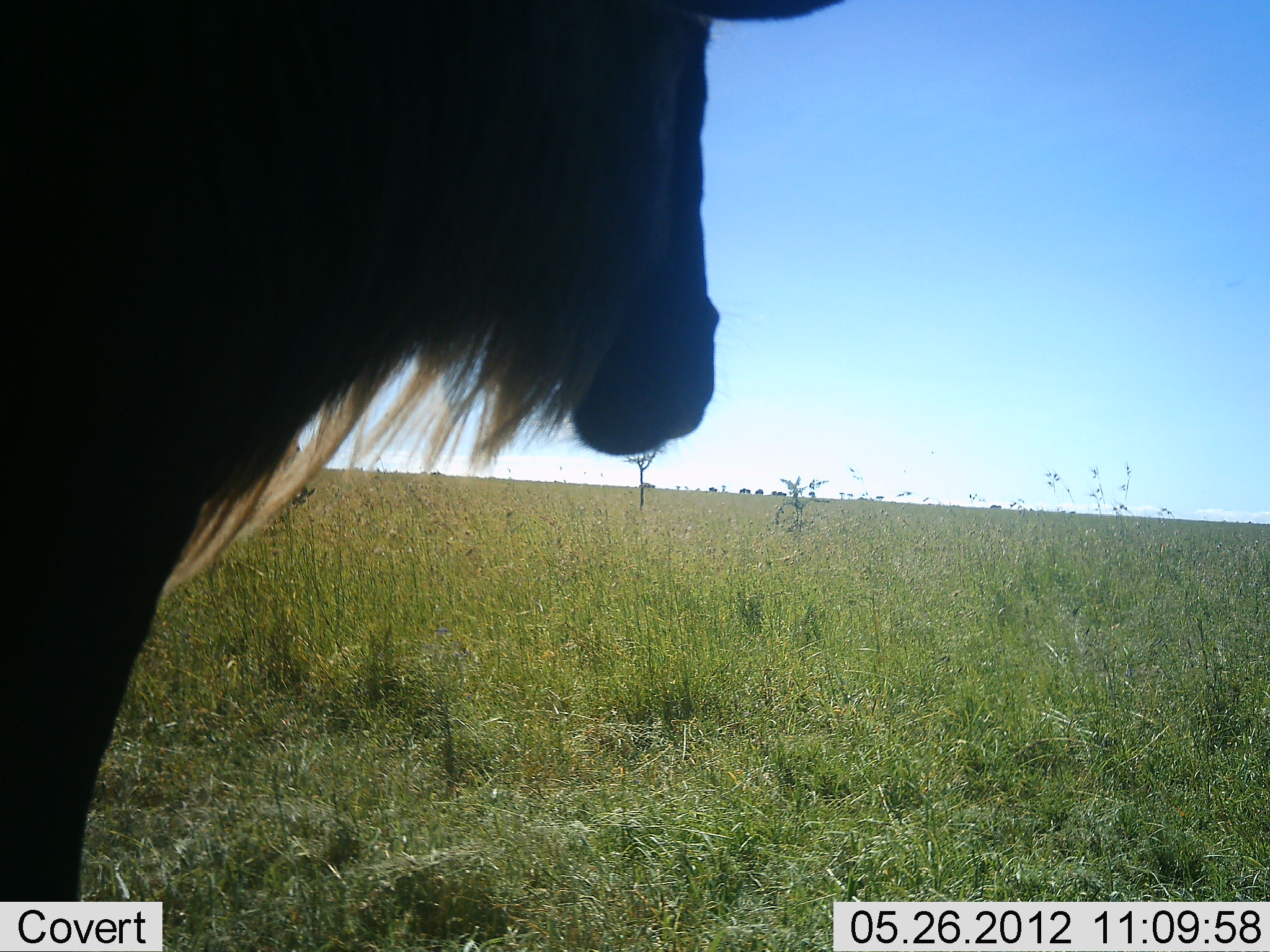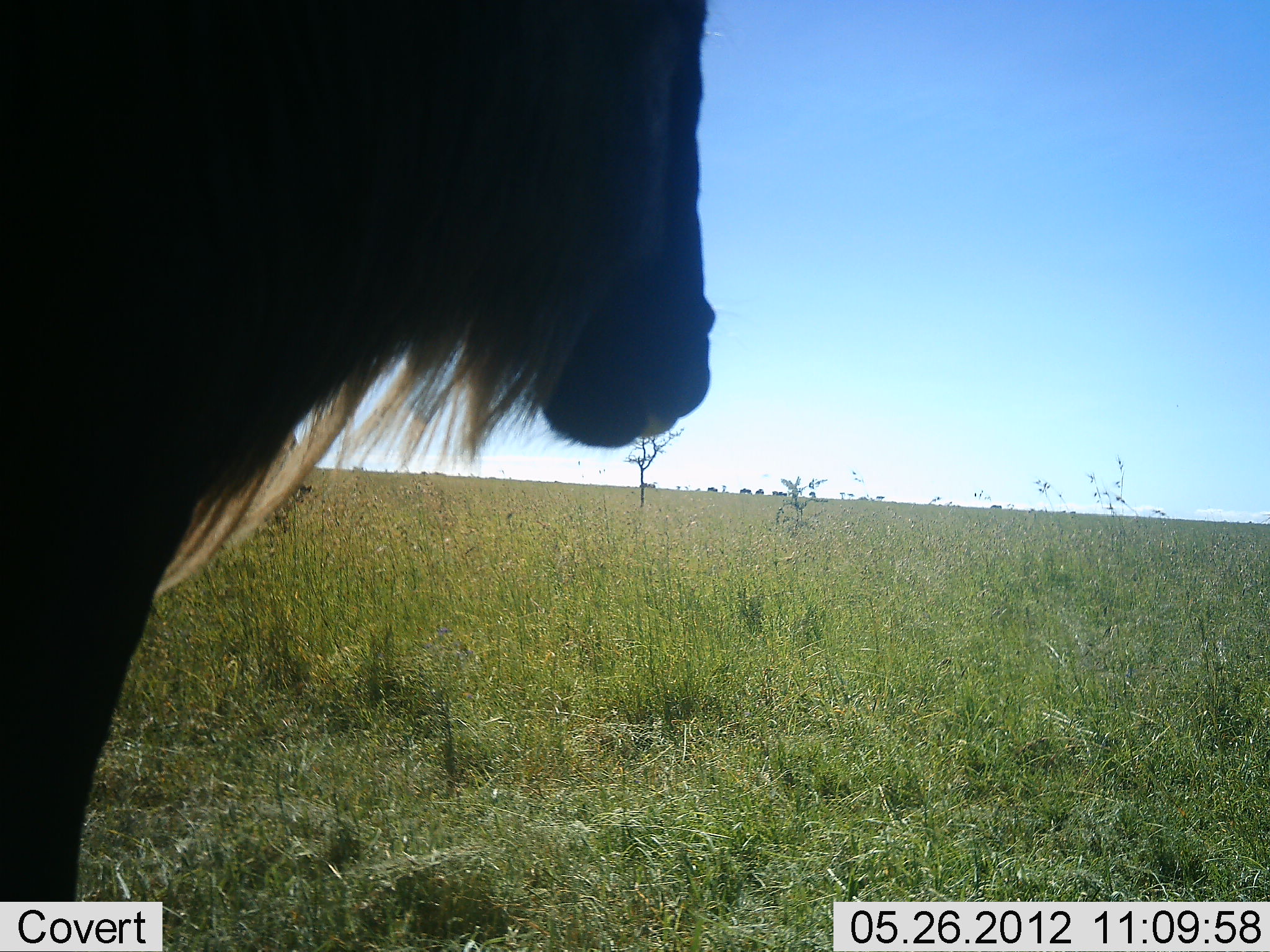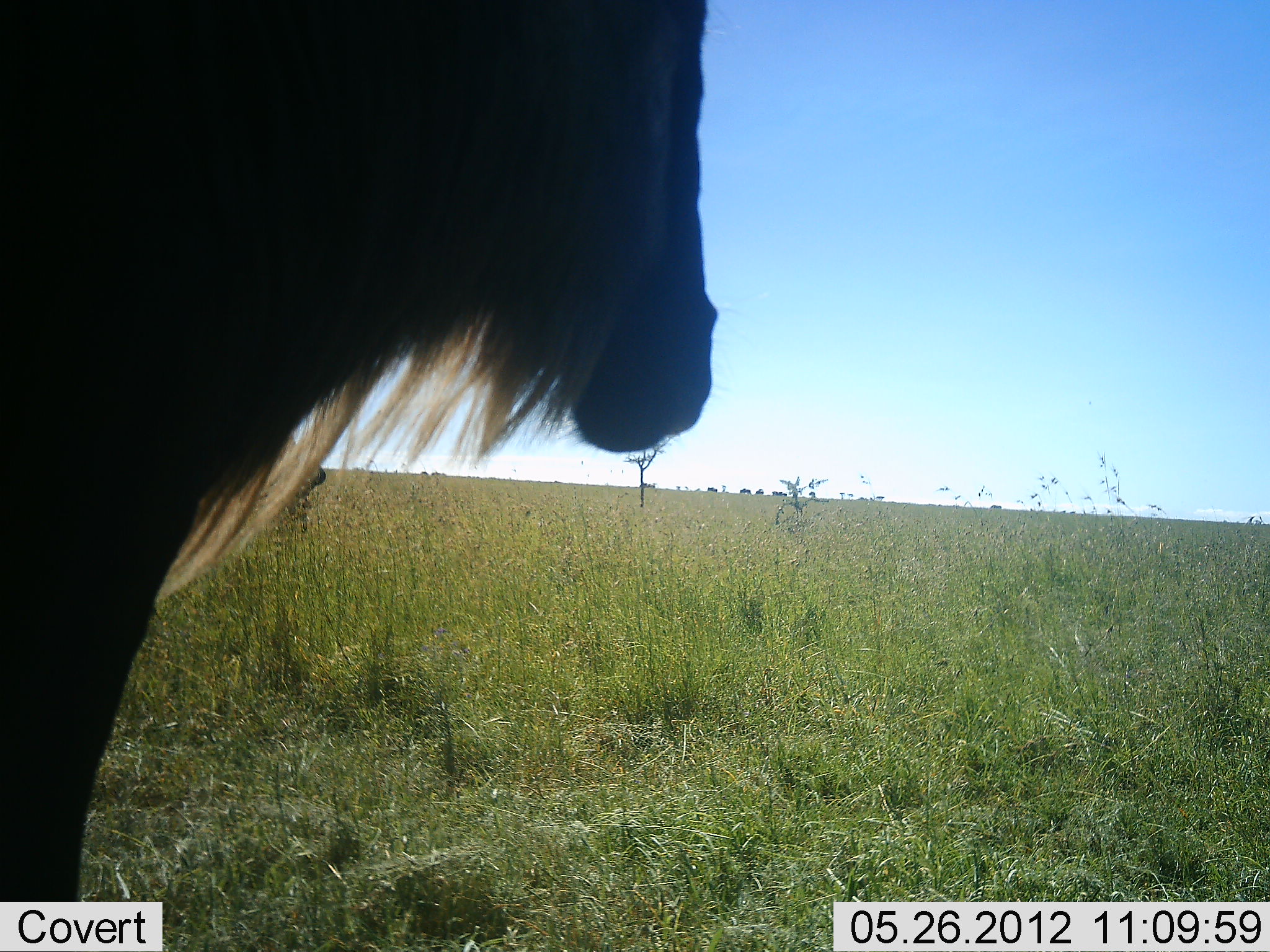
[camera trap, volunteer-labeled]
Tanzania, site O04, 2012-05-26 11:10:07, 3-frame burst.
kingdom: Animalia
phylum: Chordata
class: Mammalia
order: Artiodactyla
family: Bovidae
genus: Connochaetes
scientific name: Connochaetes taurinus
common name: blue wildebeest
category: wildebeest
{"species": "wildebeest (blue wildebeest) (Connochaetes taurinus)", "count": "1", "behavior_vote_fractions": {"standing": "100%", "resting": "0%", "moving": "0%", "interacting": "0%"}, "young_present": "0%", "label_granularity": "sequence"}